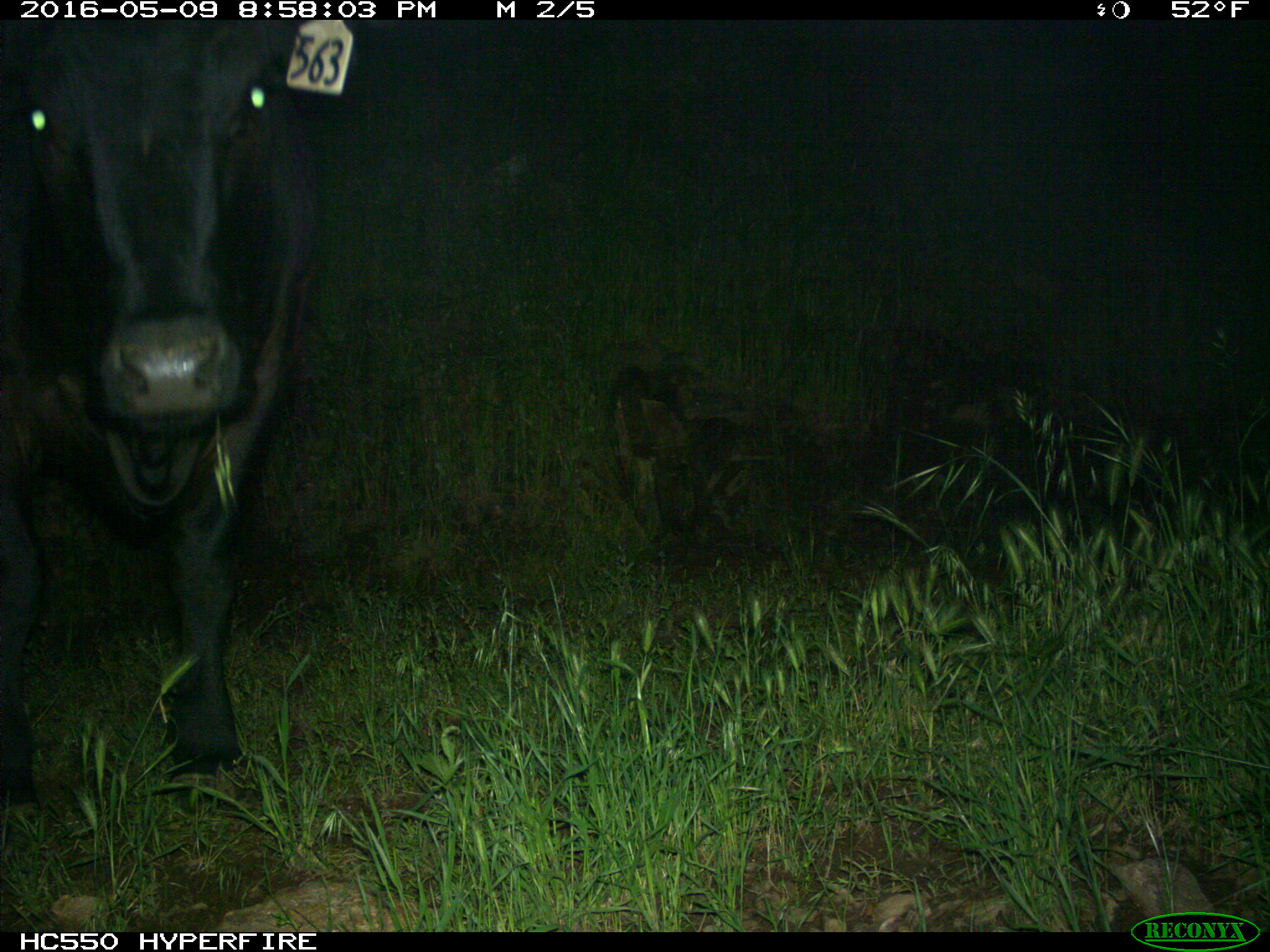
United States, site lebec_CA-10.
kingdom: Animalia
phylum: Chordata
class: Mammalia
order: Artiodactyla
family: Bovidae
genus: Bos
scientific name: Bos taurus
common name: domestic cow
Bos taurus (domestic cow).